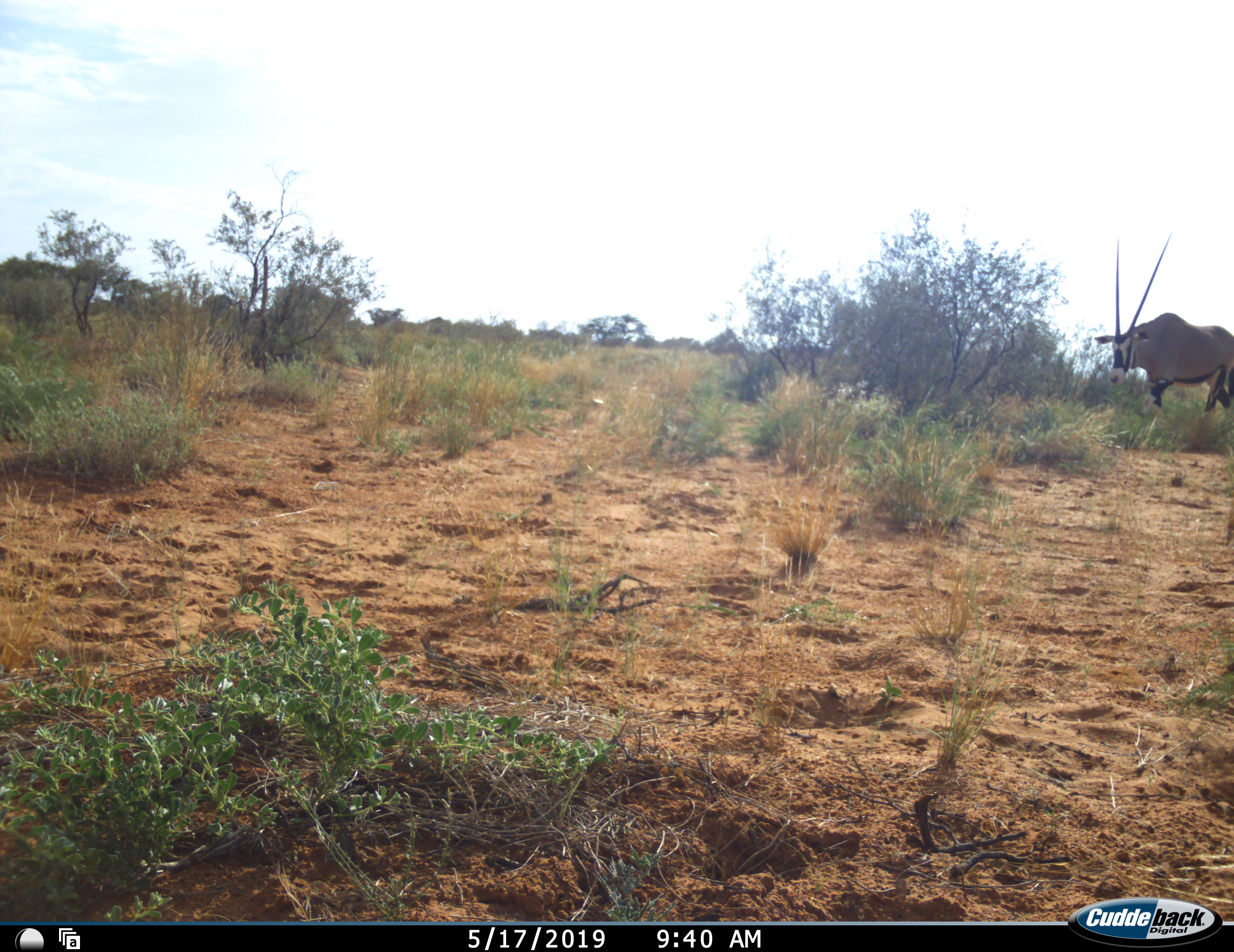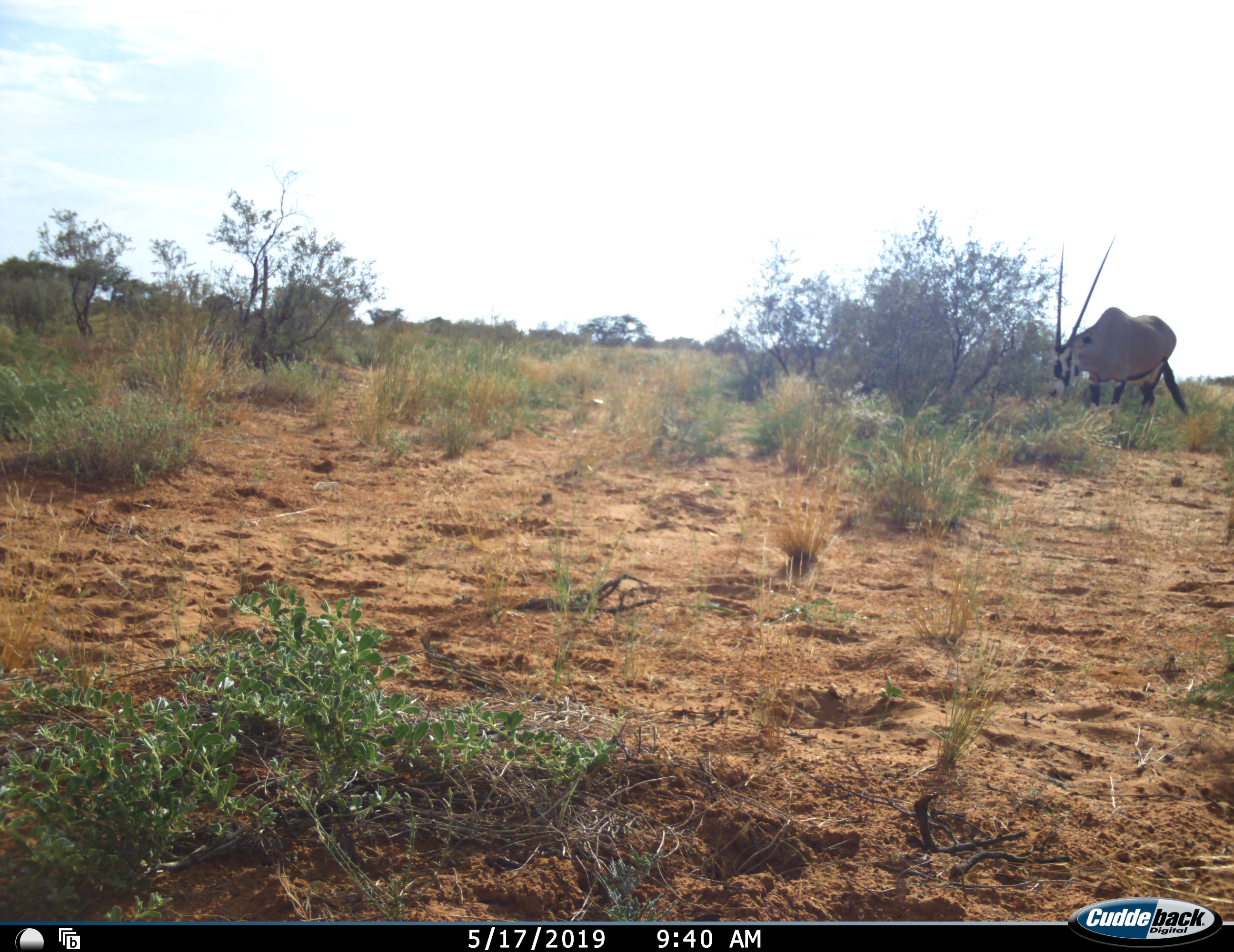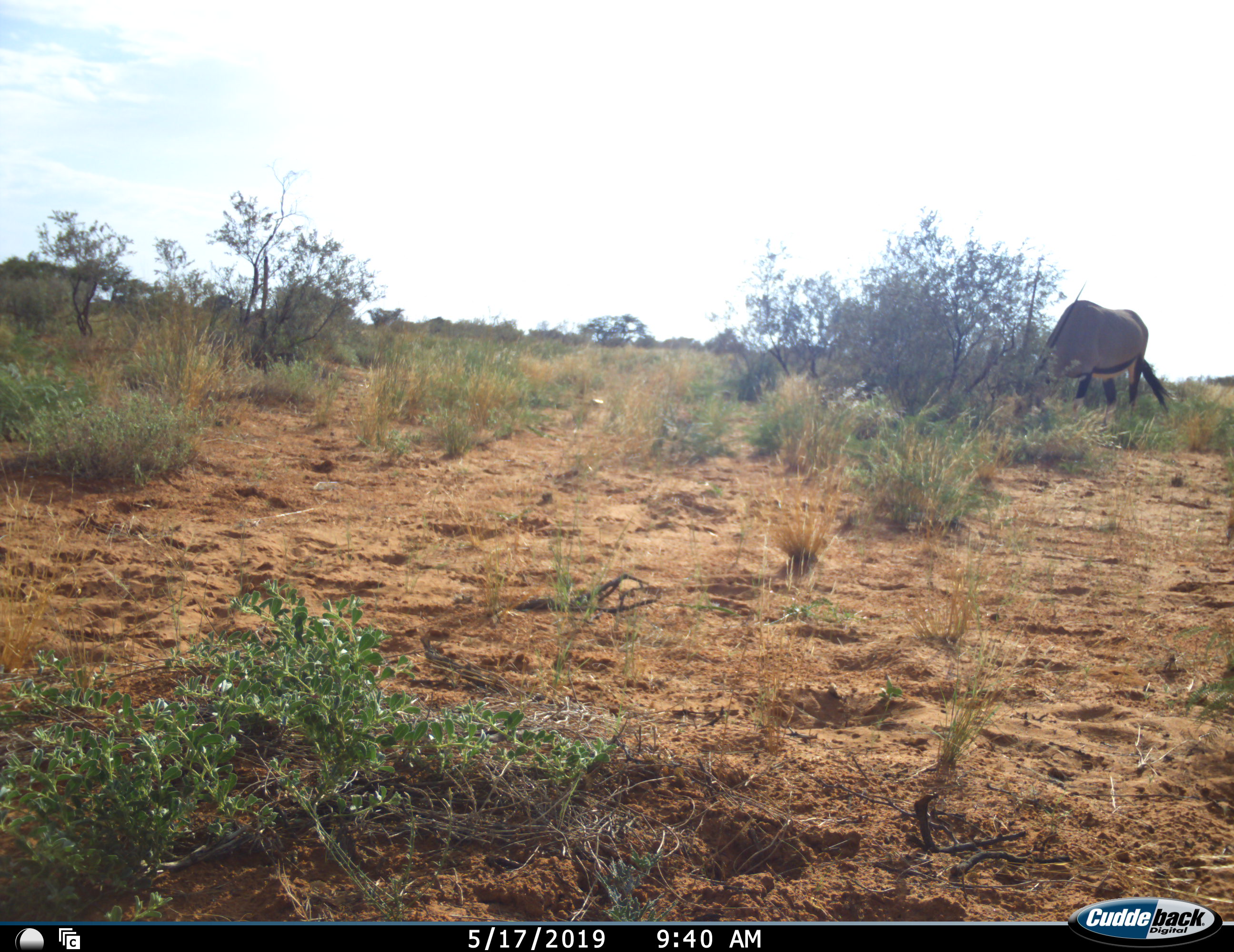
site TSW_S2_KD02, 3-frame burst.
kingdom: Animalia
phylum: Chordata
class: Mammalia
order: Artiodactyla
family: Bovidae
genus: Oryx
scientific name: Oryx gazella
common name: gemsbok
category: oryx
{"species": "oryx (gemsbok) (Oryx gazella)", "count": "1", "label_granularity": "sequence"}